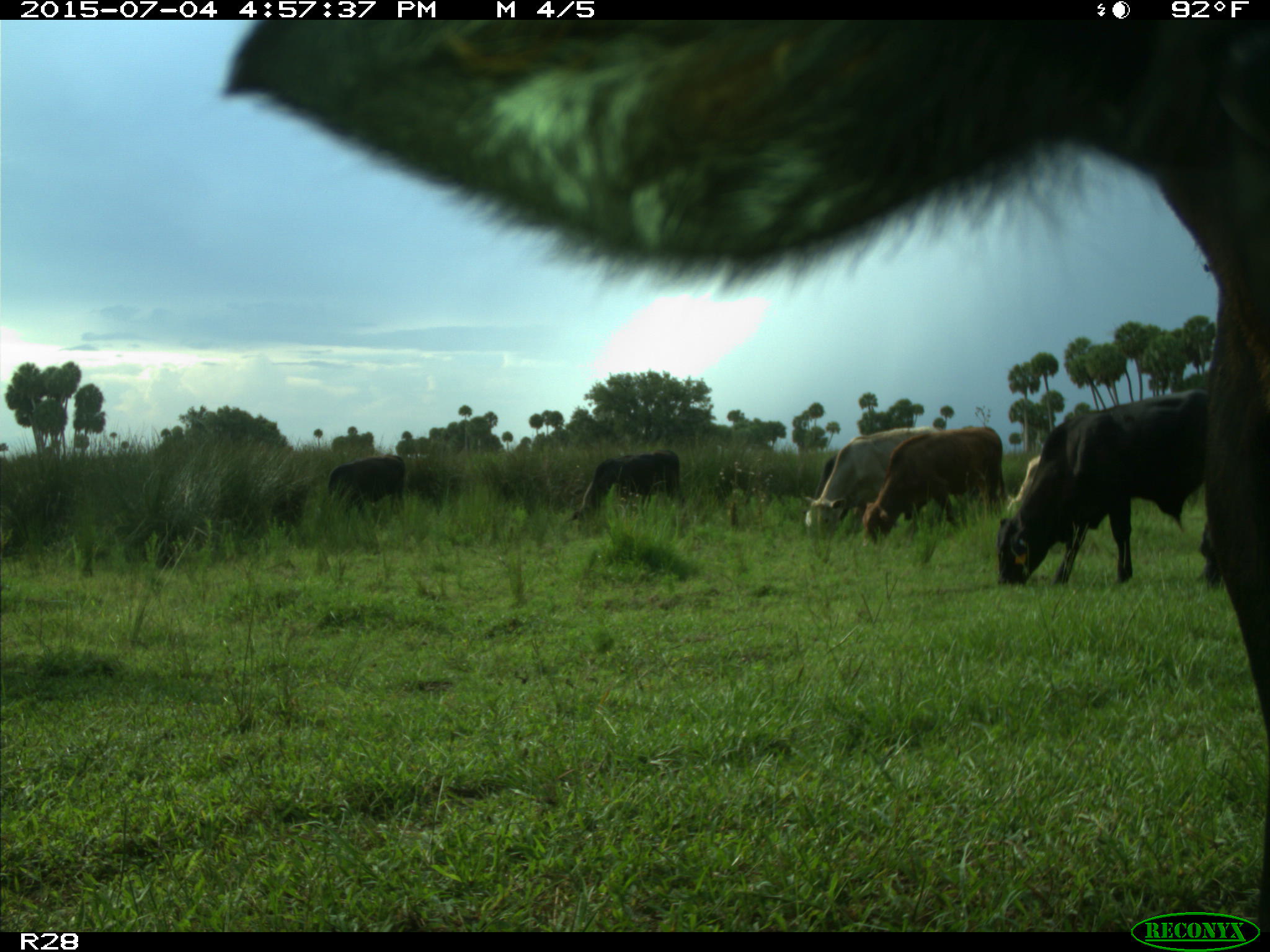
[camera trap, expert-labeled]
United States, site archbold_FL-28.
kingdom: Animalia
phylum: Chordata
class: Mammalia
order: Artiodactyla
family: Bovidae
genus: Bos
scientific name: Bos taurus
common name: domestic cow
Bos taurus (domestic cow).